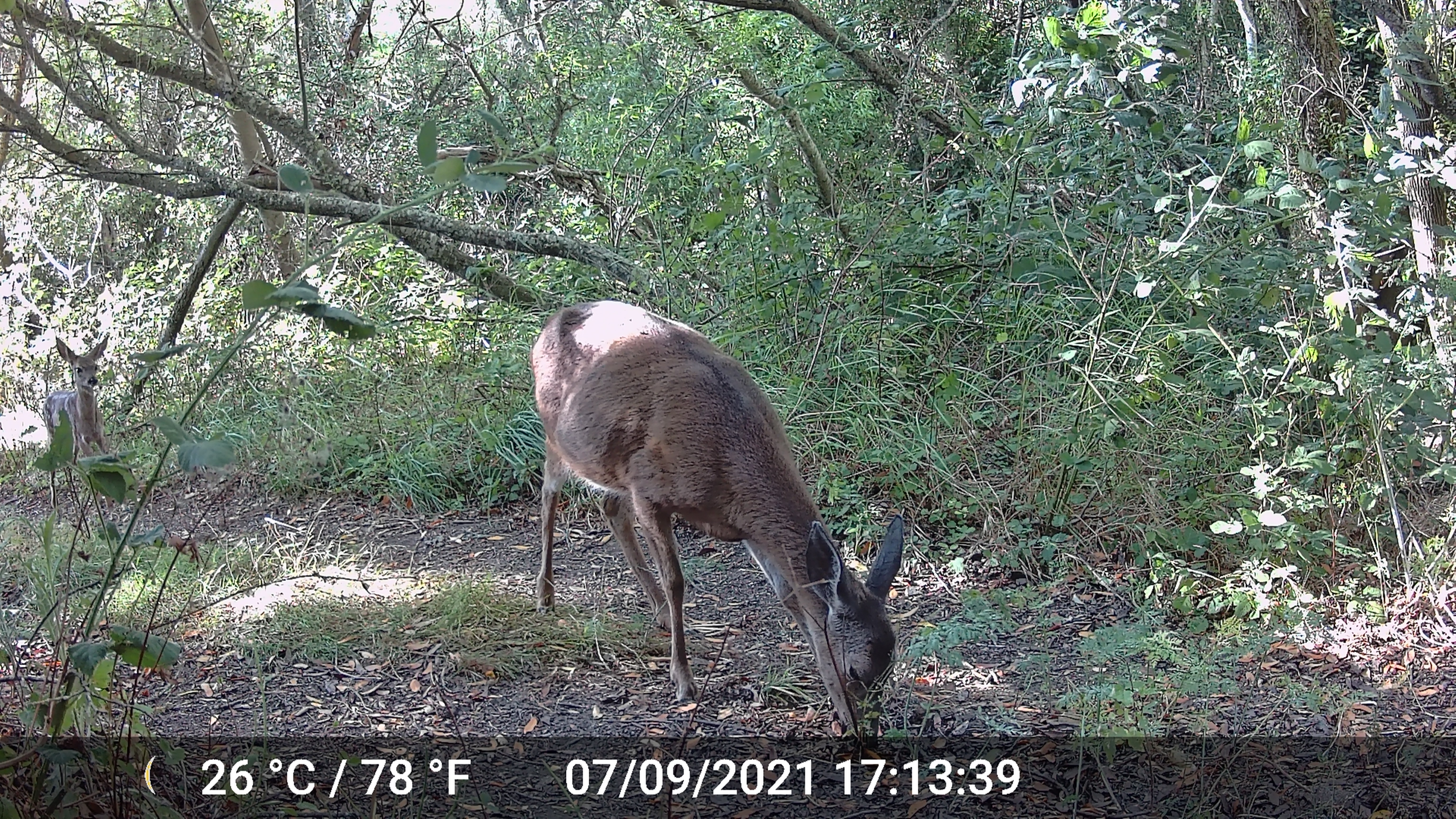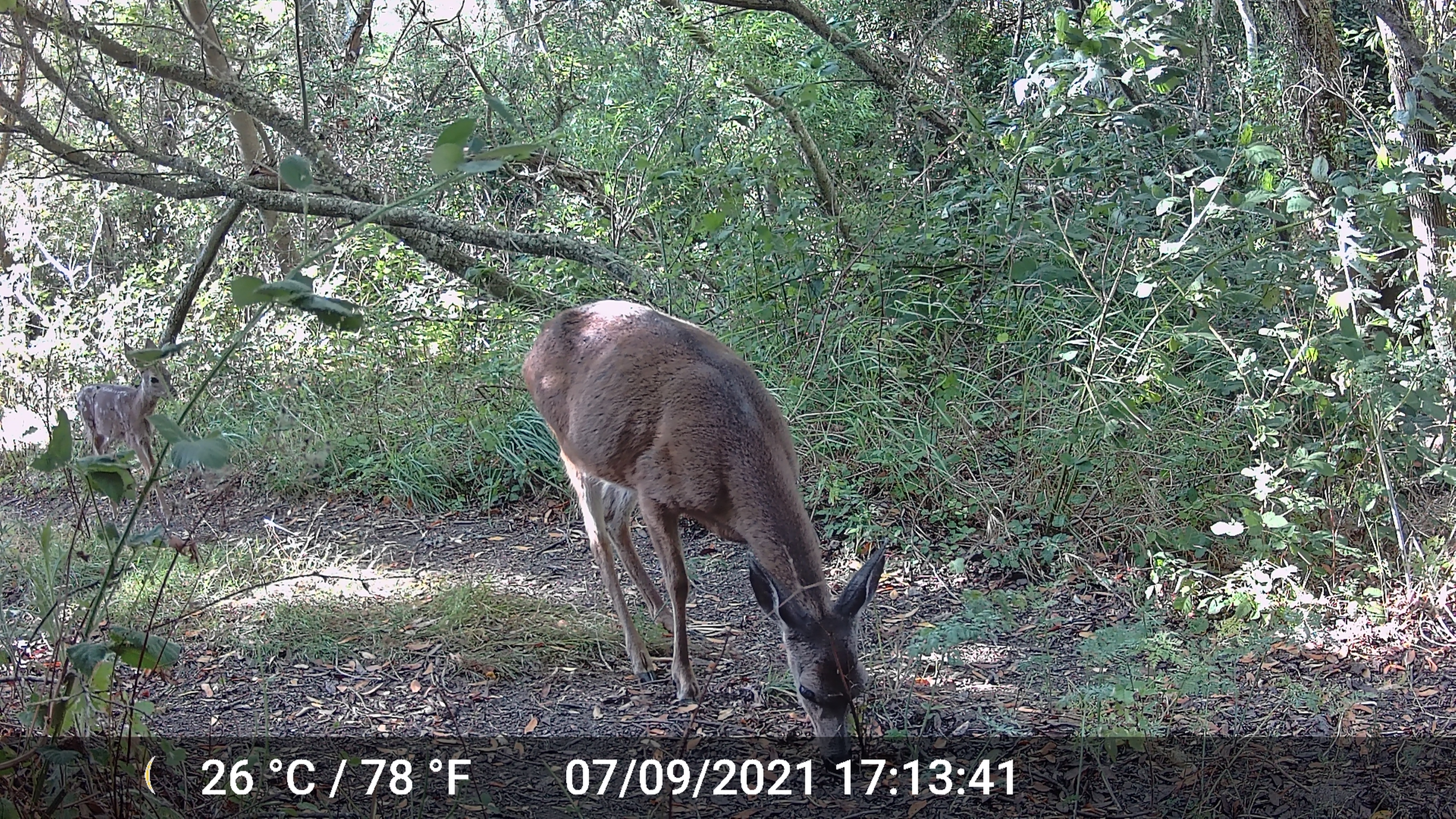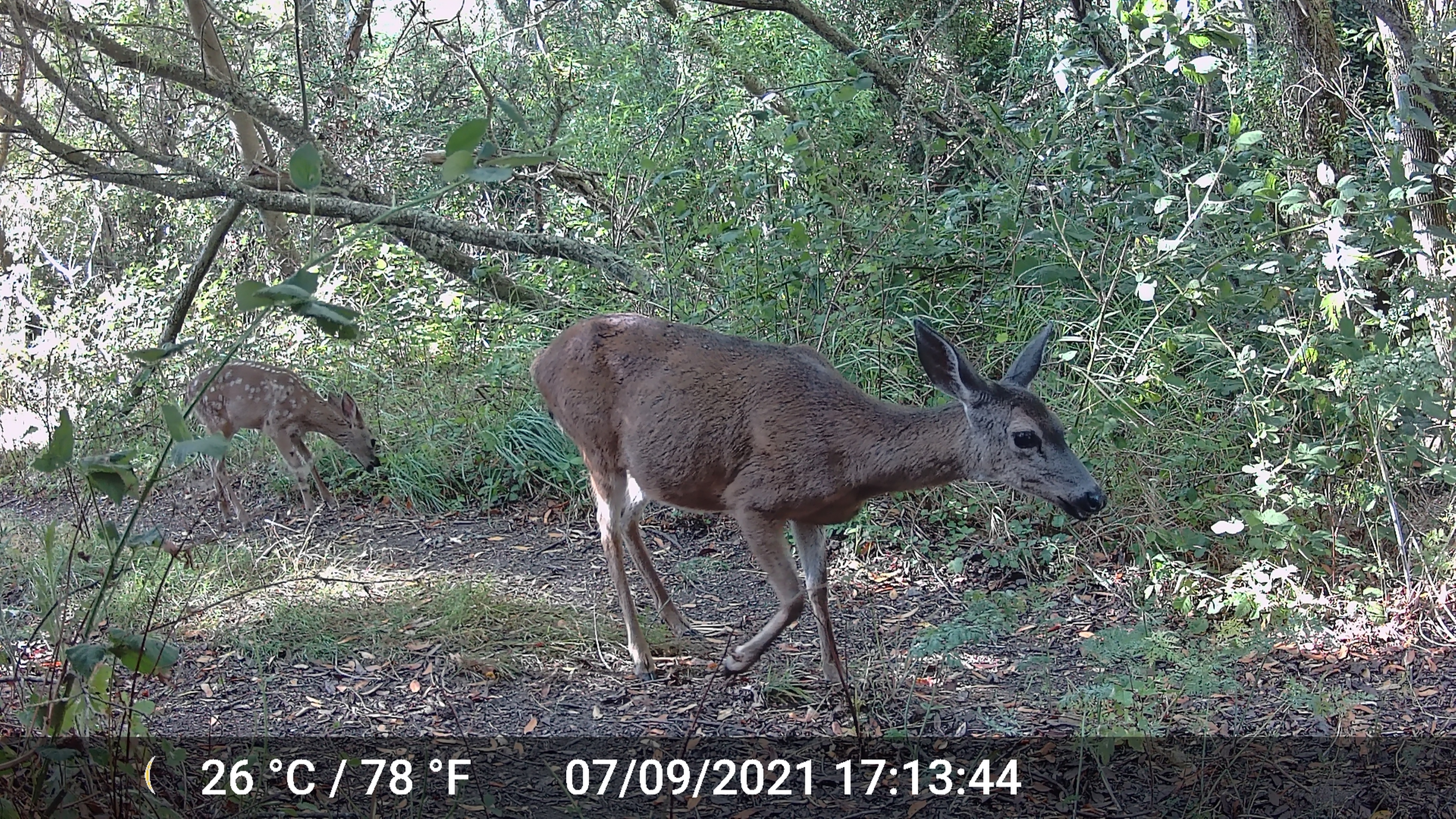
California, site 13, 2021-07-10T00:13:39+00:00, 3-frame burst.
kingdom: Animalia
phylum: Chordata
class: Mammalia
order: Artiodactyla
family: Cervidae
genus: Odocoileus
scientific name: Odocoileus hemionus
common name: mule deer